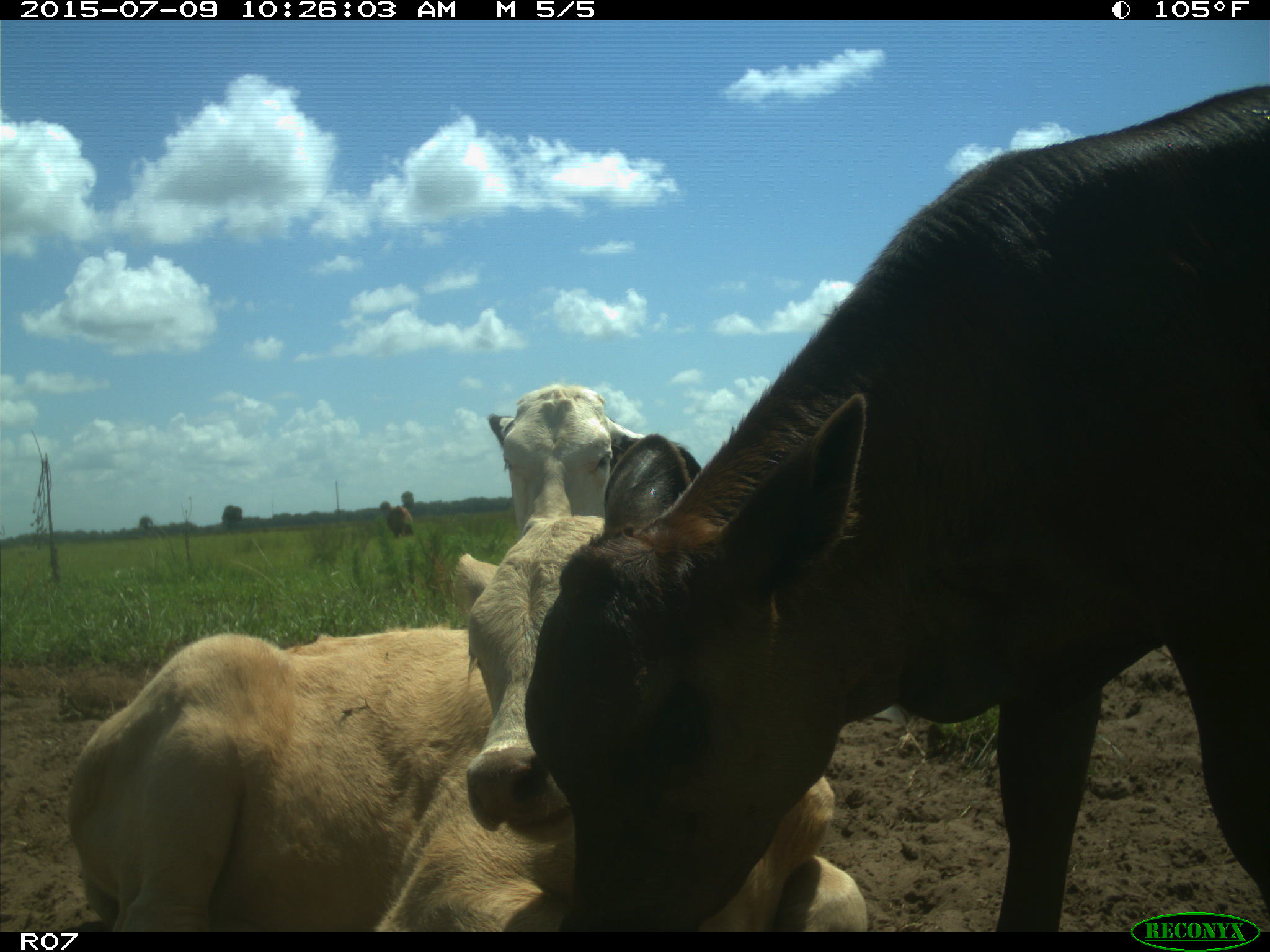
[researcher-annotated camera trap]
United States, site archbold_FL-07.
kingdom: Animalia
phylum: Chordata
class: Mammalia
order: Artiodactyla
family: Bovidae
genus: Bos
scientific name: Bos taurus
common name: domestic cow